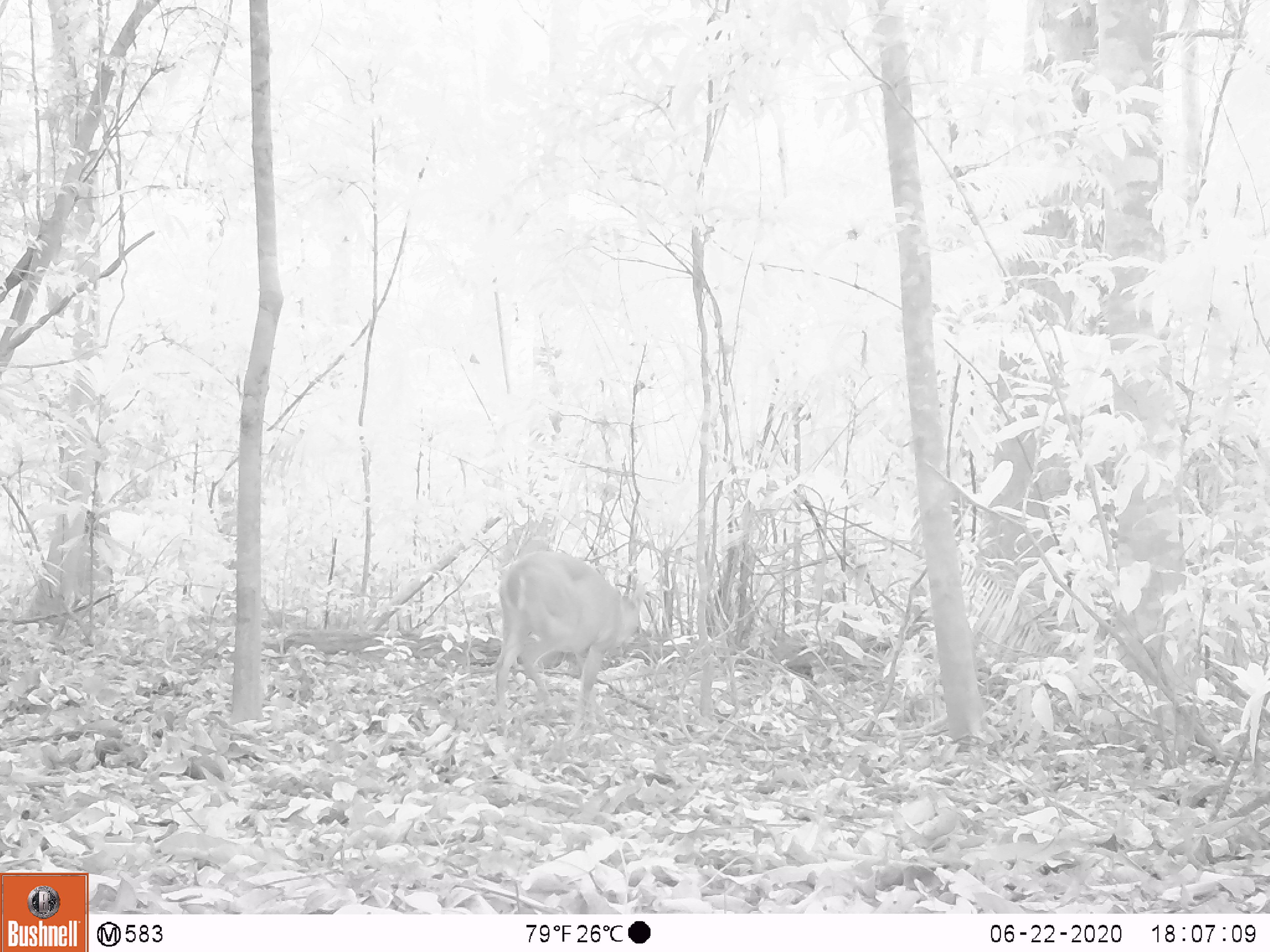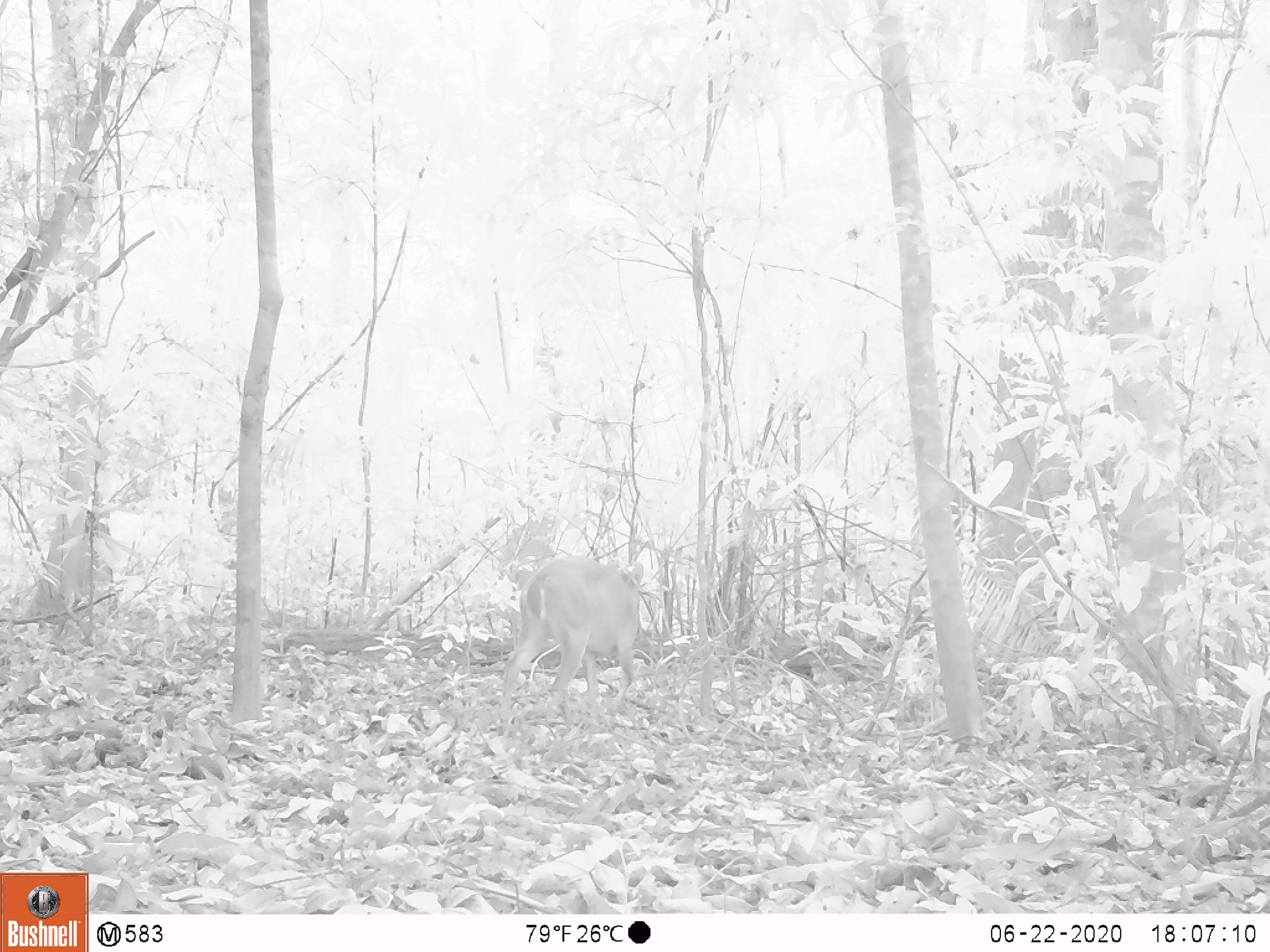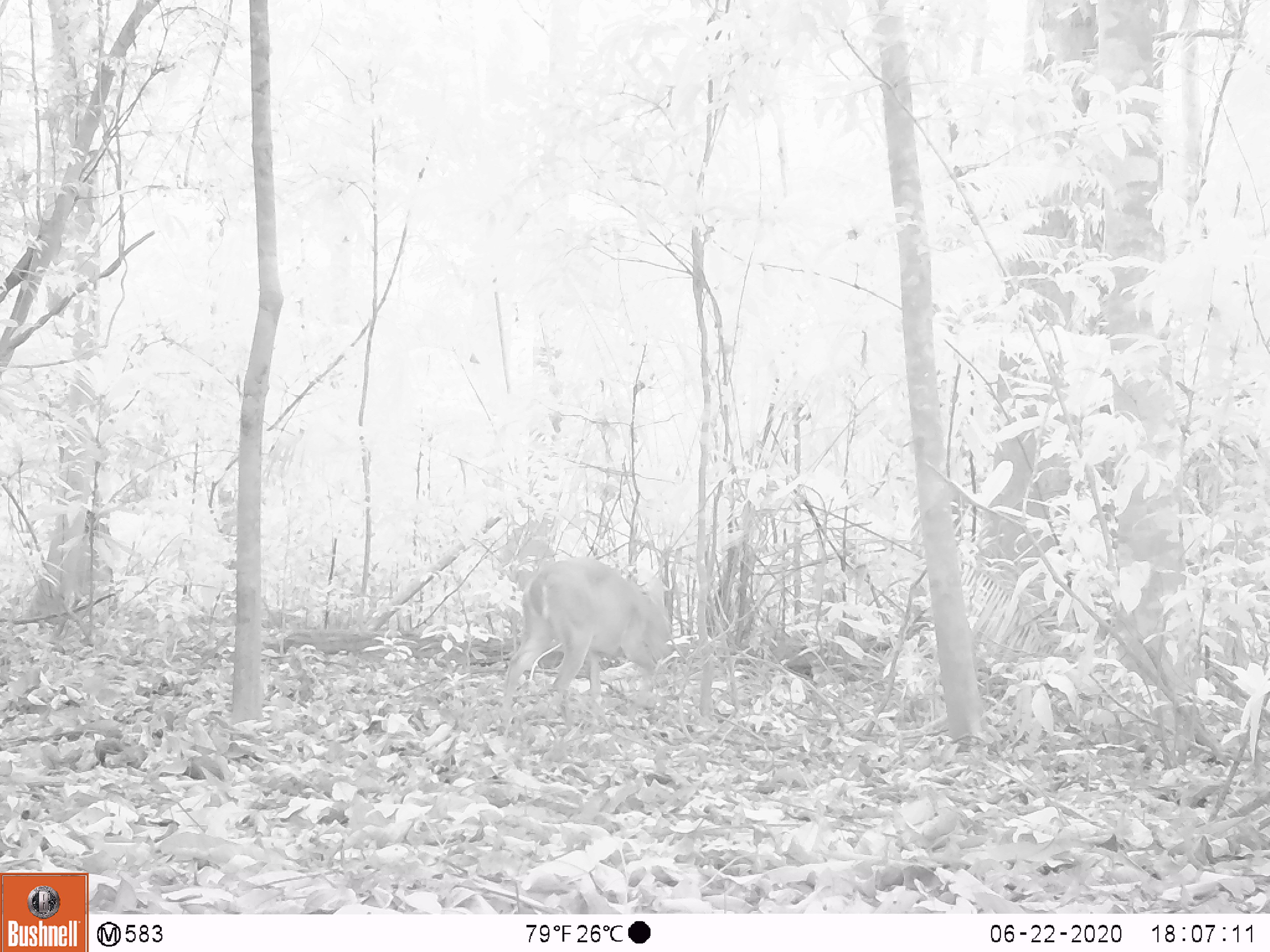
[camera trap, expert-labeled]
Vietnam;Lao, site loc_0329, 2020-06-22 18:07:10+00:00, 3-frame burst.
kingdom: Animalia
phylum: Chordata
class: Mammalia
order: Artiodactyla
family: Cervidae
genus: Muntiacus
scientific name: Muntiacus vuquangensis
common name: large-antlered muntjac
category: large antlered muntjac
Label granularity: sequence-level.